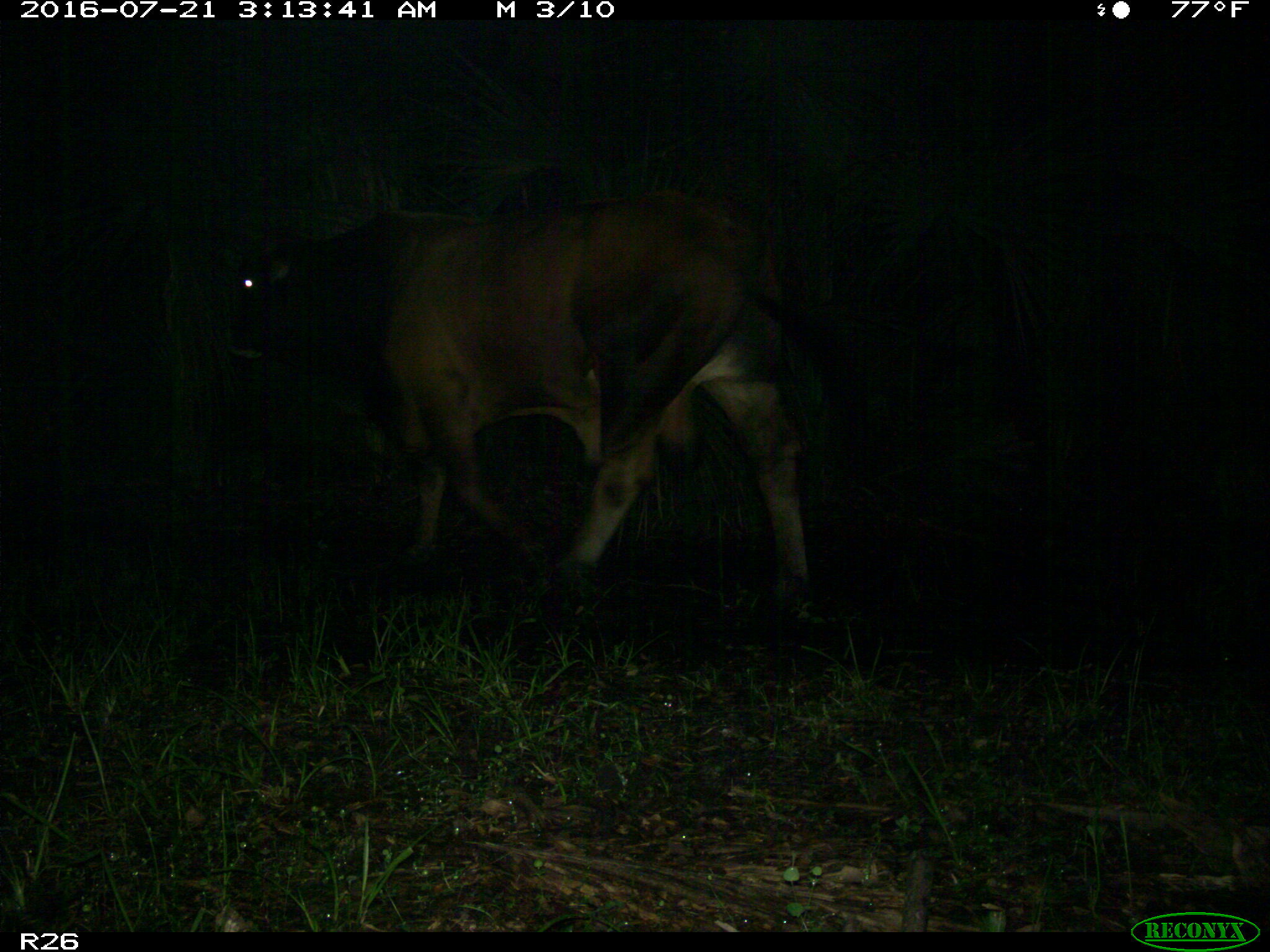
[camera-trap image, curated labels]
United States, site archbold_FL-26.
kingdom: Animalia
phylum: Chordata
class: Mammalia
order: Artiodactyla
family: Bovidae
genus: Bos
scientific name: Bos taurus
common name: domestic cow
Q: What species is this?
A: Bos taurus (domestic cow).